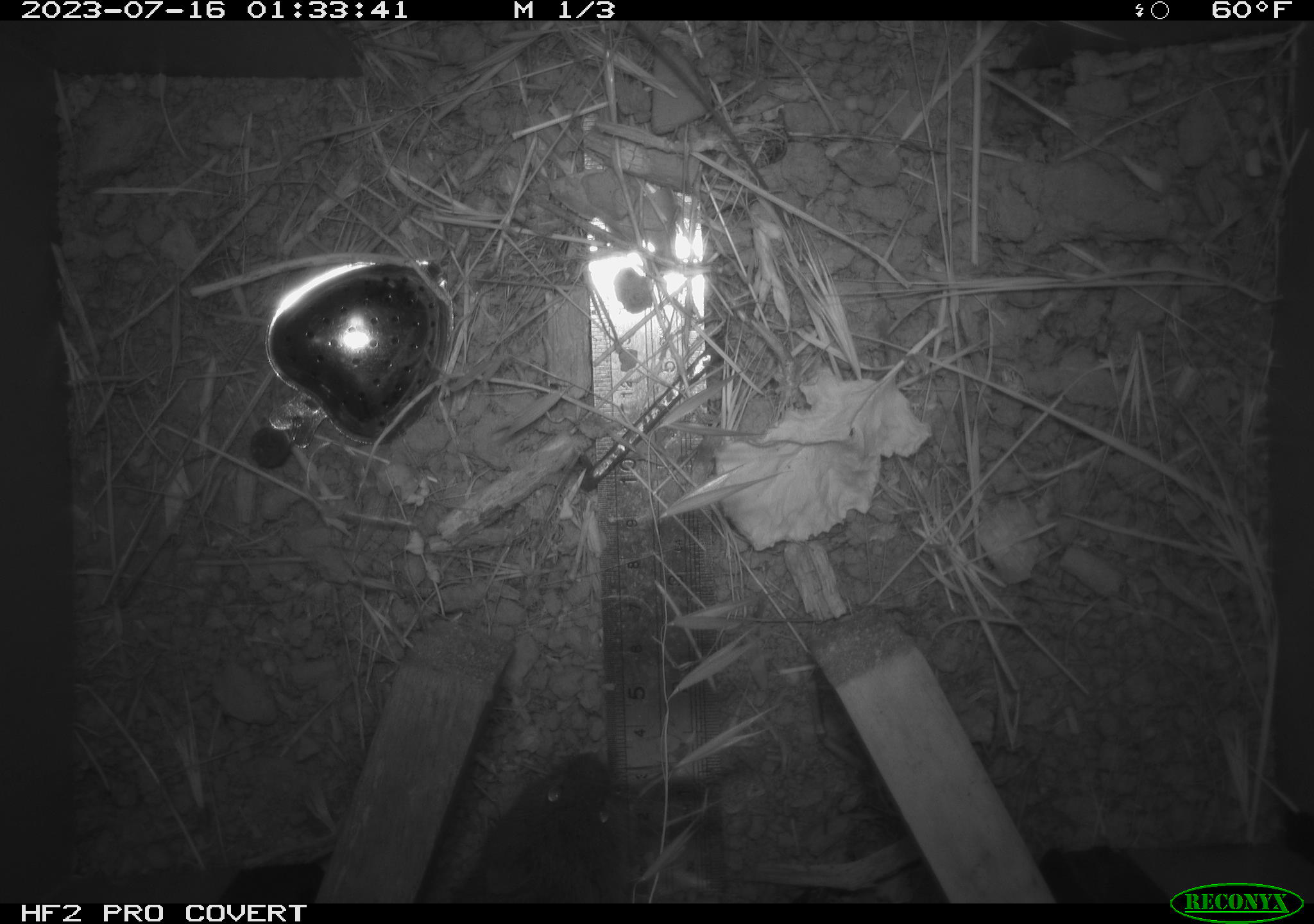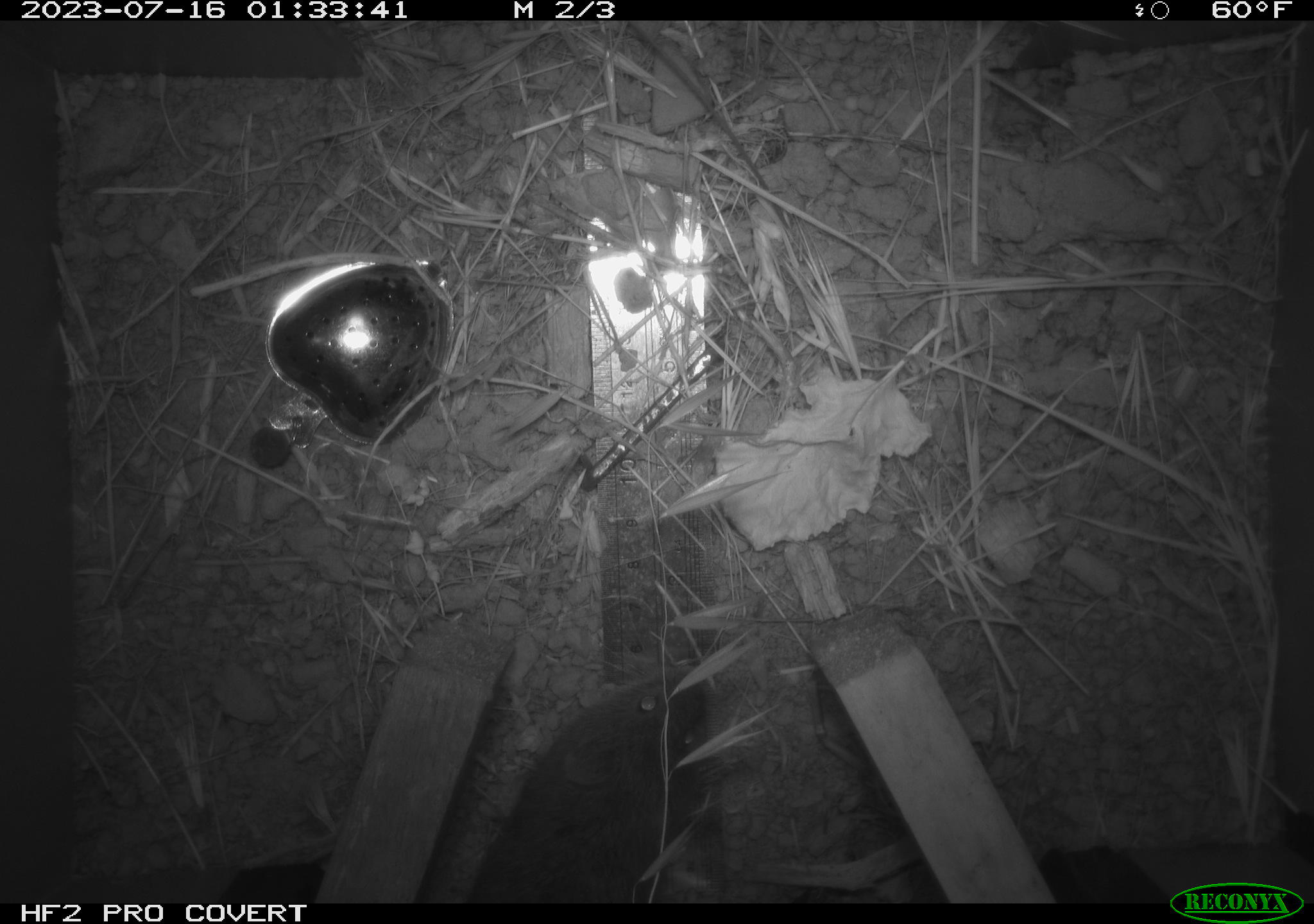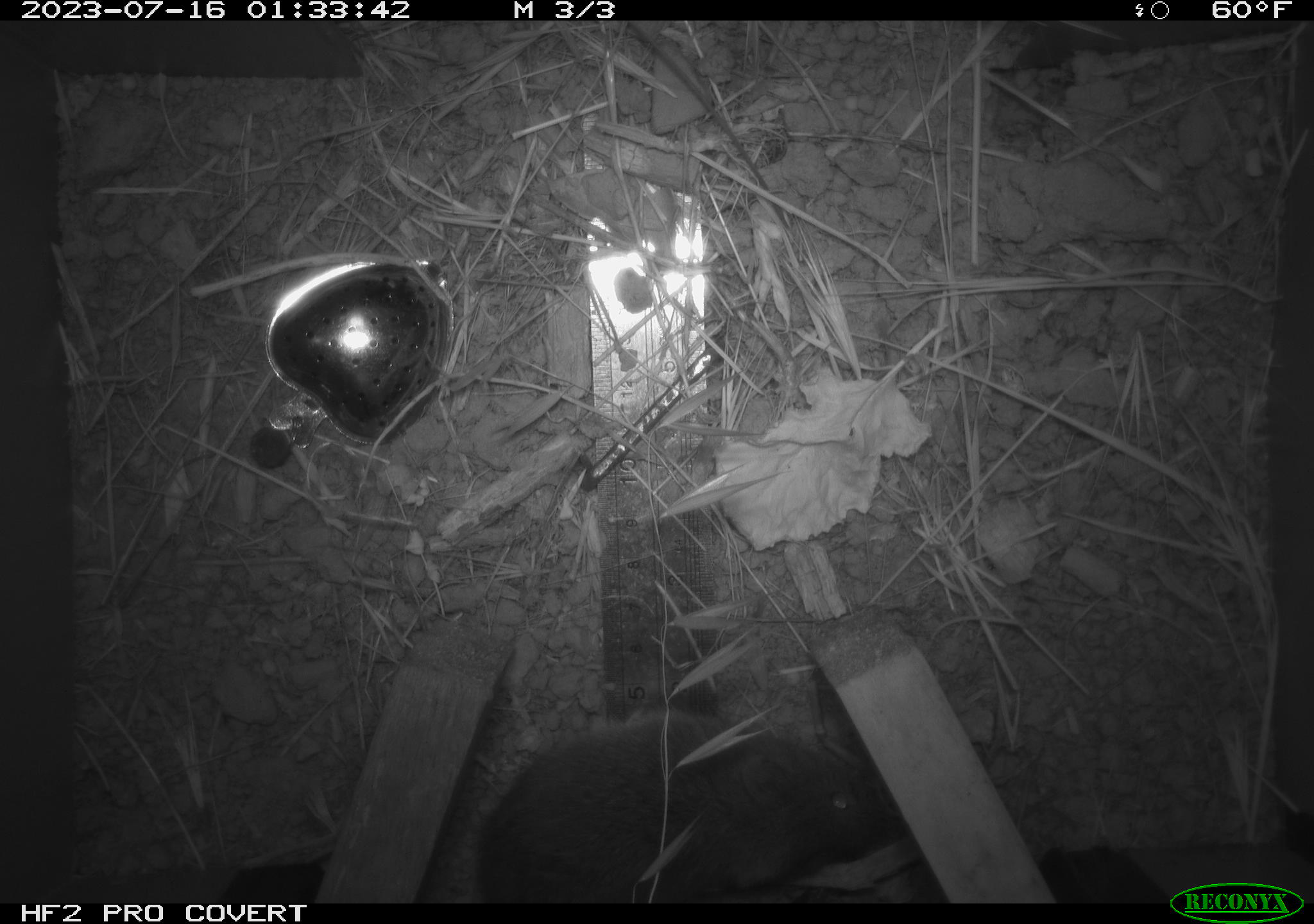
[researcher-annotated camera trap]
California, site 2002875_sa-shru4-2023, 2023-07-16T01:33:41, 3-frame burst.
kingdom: Animalia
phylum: Chordata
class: Mammalia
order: Rodentia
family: Cricetidae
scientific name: Arvicolinae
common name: voles, lemmings, and muskrats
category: arvicolinae subfamily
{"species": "arvicolinae subfamily (voles, lemmings, and muskrats) (Arvicolinae)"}